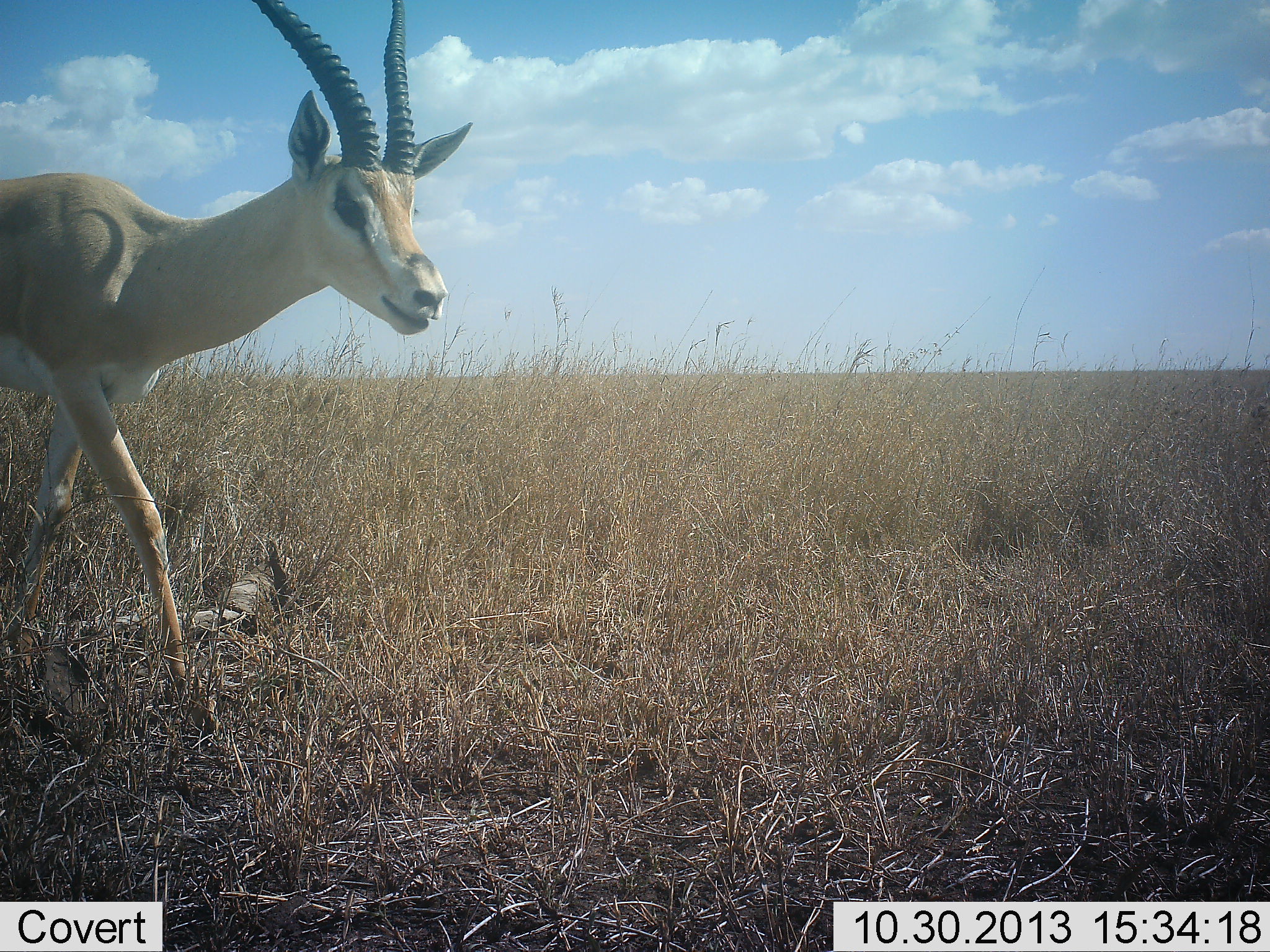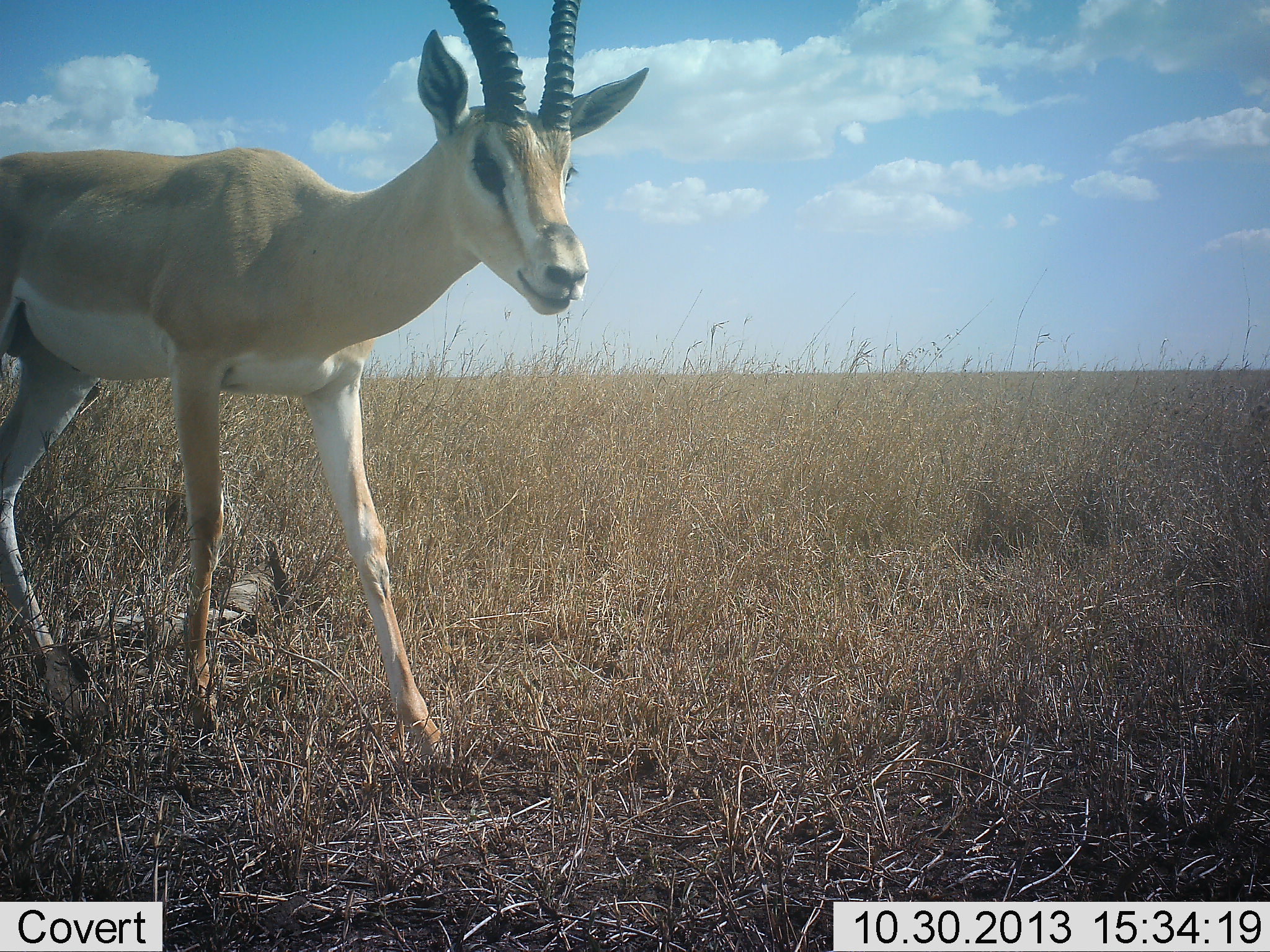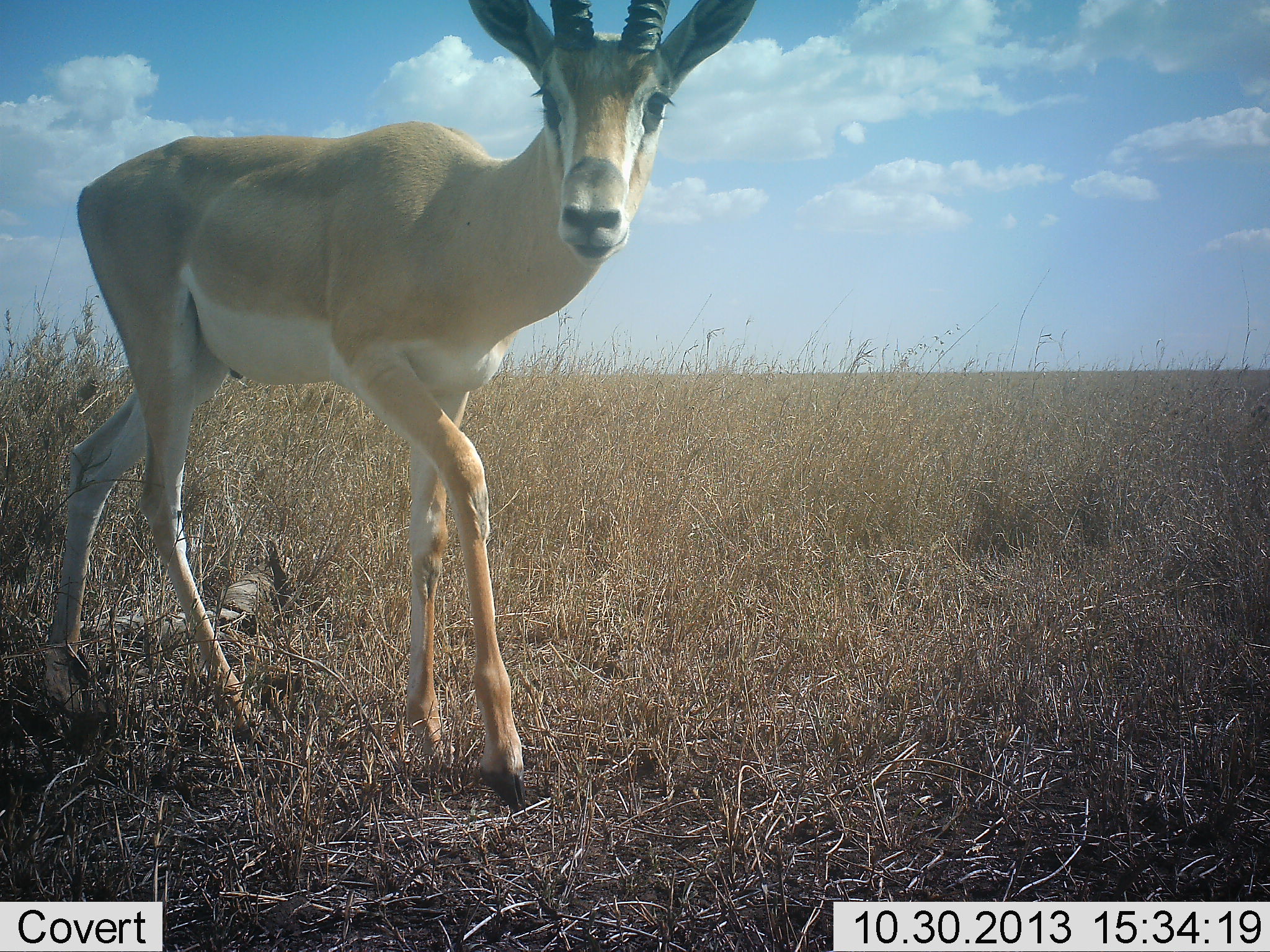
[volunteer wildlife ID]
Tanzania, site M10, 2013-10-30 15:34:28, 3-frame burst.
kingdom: Animalia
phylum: Chordata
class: Mammalia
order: Artiodactyla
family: Bovidae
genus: Nanger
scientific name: Nanger granti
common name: grant's gazelle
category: gazellegrants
Gazellegrants (grant's gazelle) (Nanger granti), count 1. Behavior (volunteer vote fractions): standing 23%, resting 0%, moving 81%, interacting 0%. Young present (vote fraction): 0%. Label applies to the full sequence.